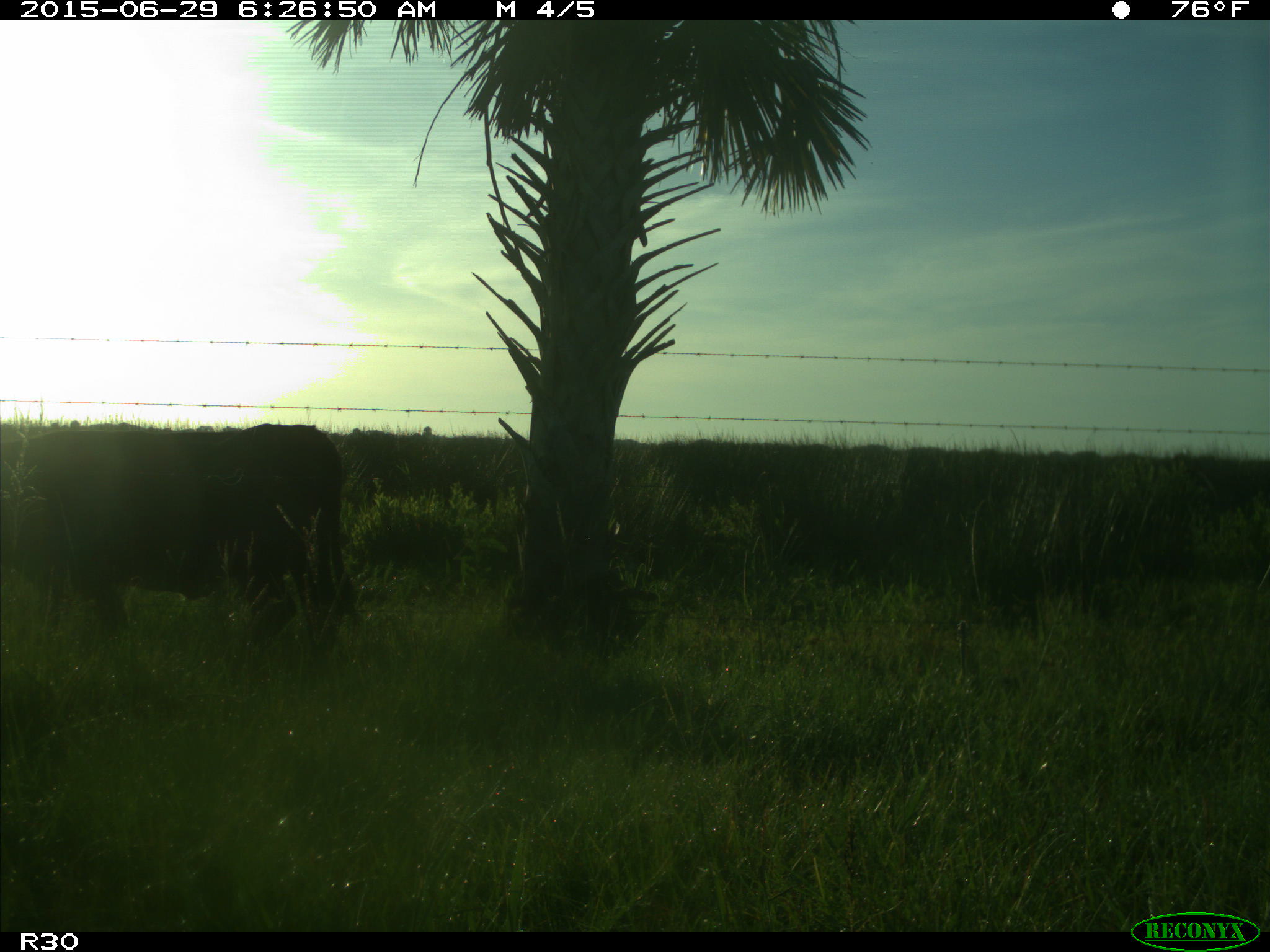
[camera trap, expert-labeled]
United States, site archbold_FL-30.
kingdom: Animalia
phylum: Chordata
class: Mammalia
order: Artiodactyla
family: Bovidae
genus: Bos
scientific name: Bos taurus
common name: domestic cow